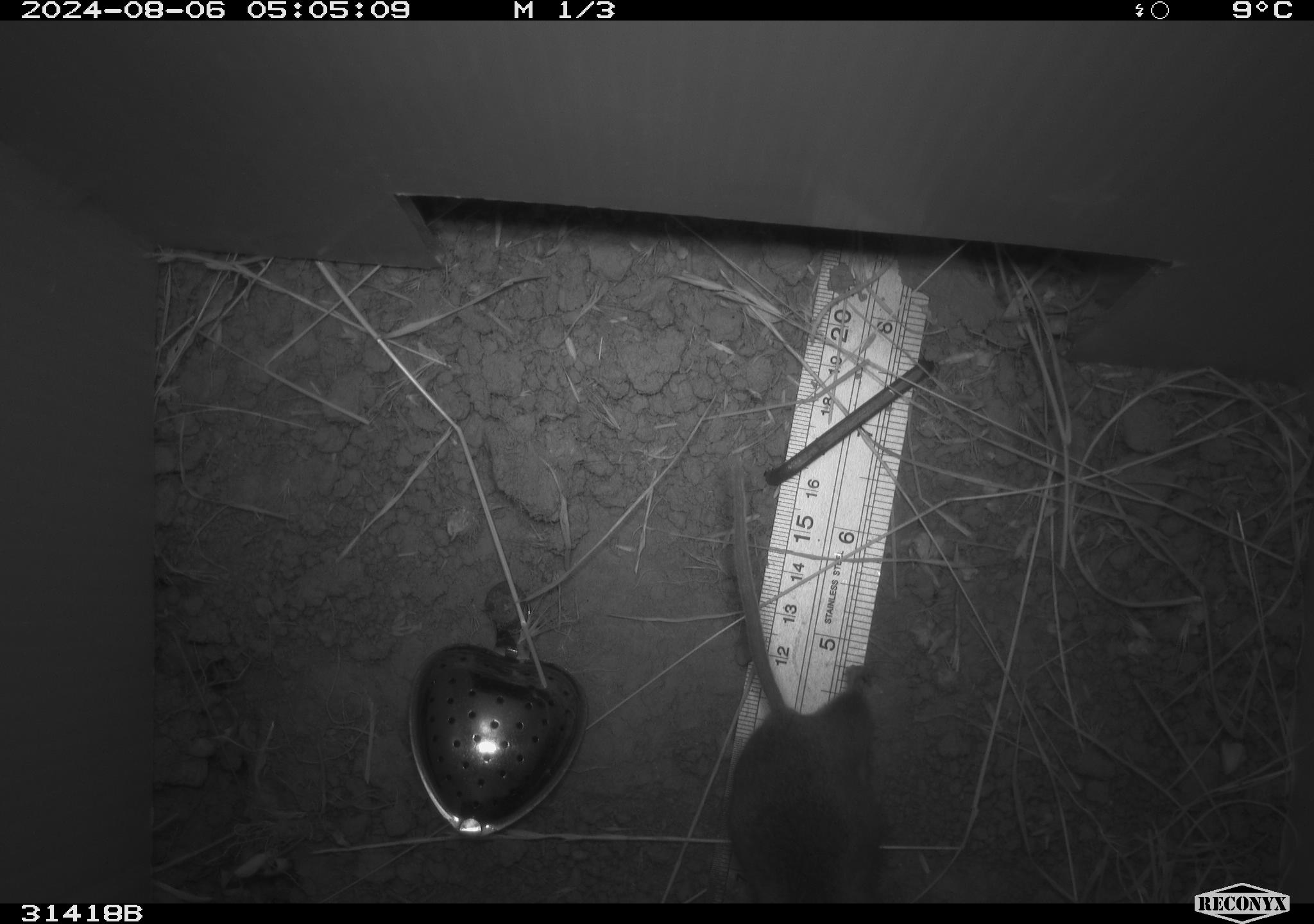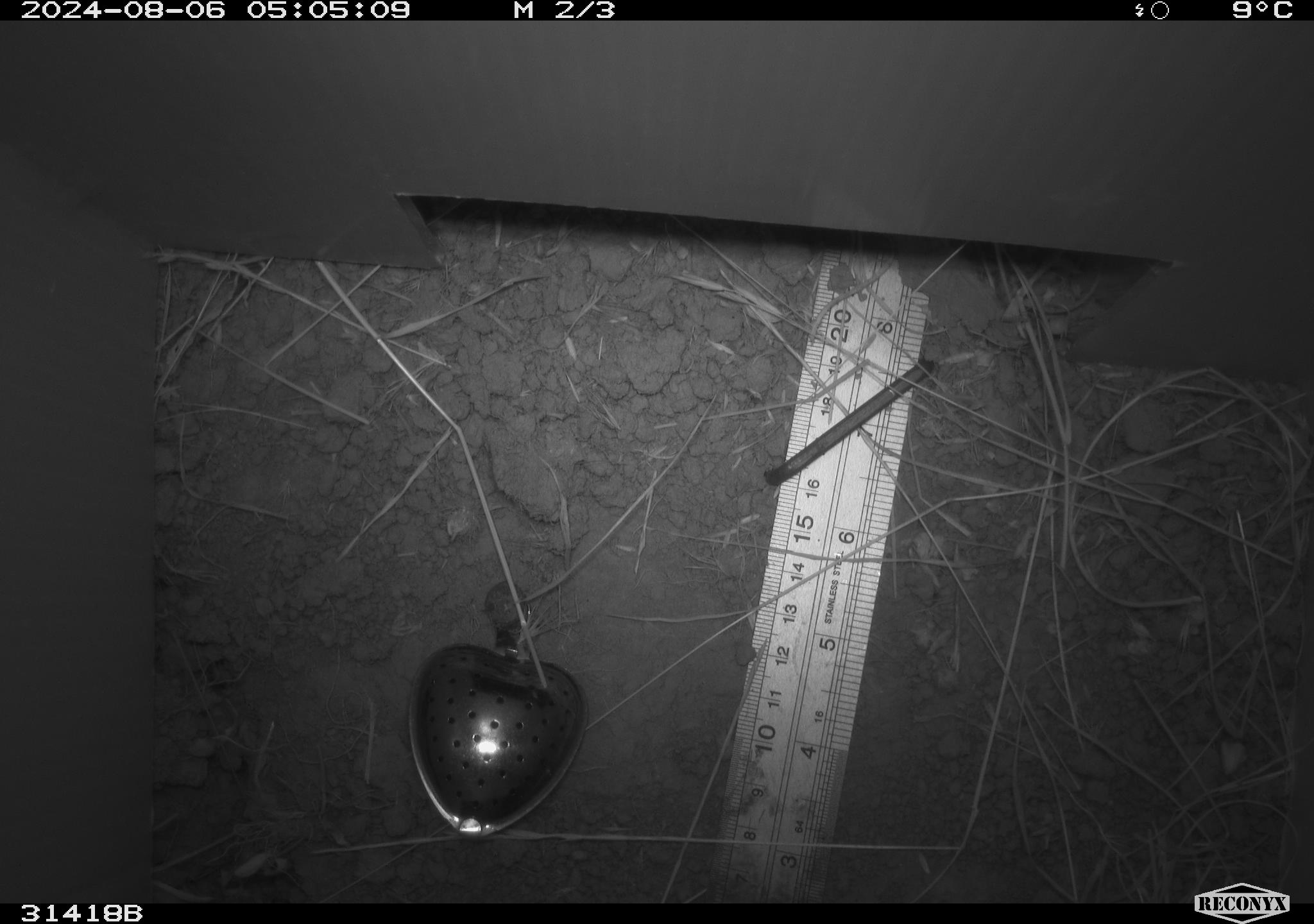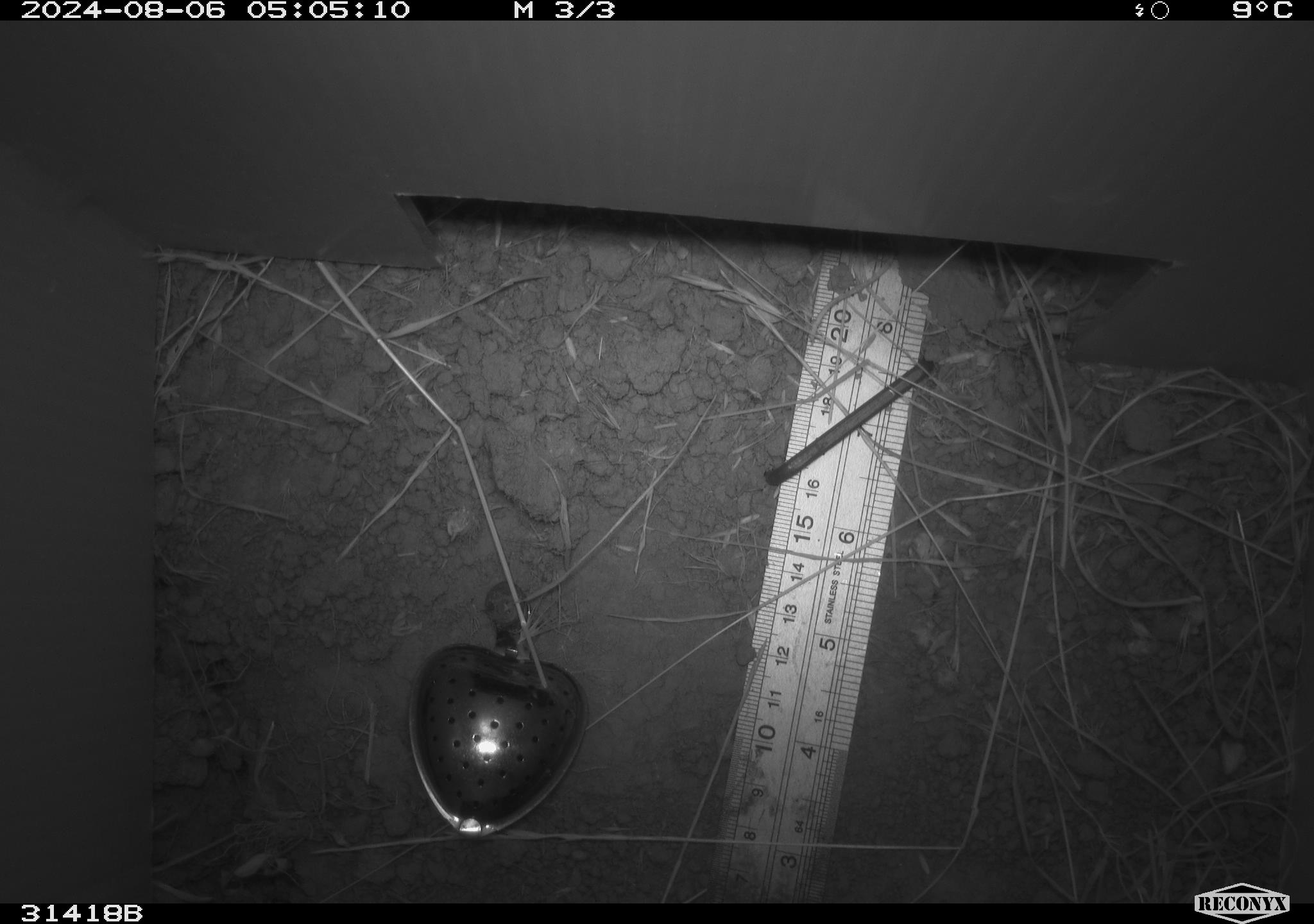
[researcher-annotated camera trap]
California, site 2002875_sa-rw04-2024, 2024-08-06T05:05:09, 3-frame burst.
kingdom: Animalia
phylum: Chordata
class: Mammalia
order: Rodentia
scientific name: Rodentia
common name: rodent